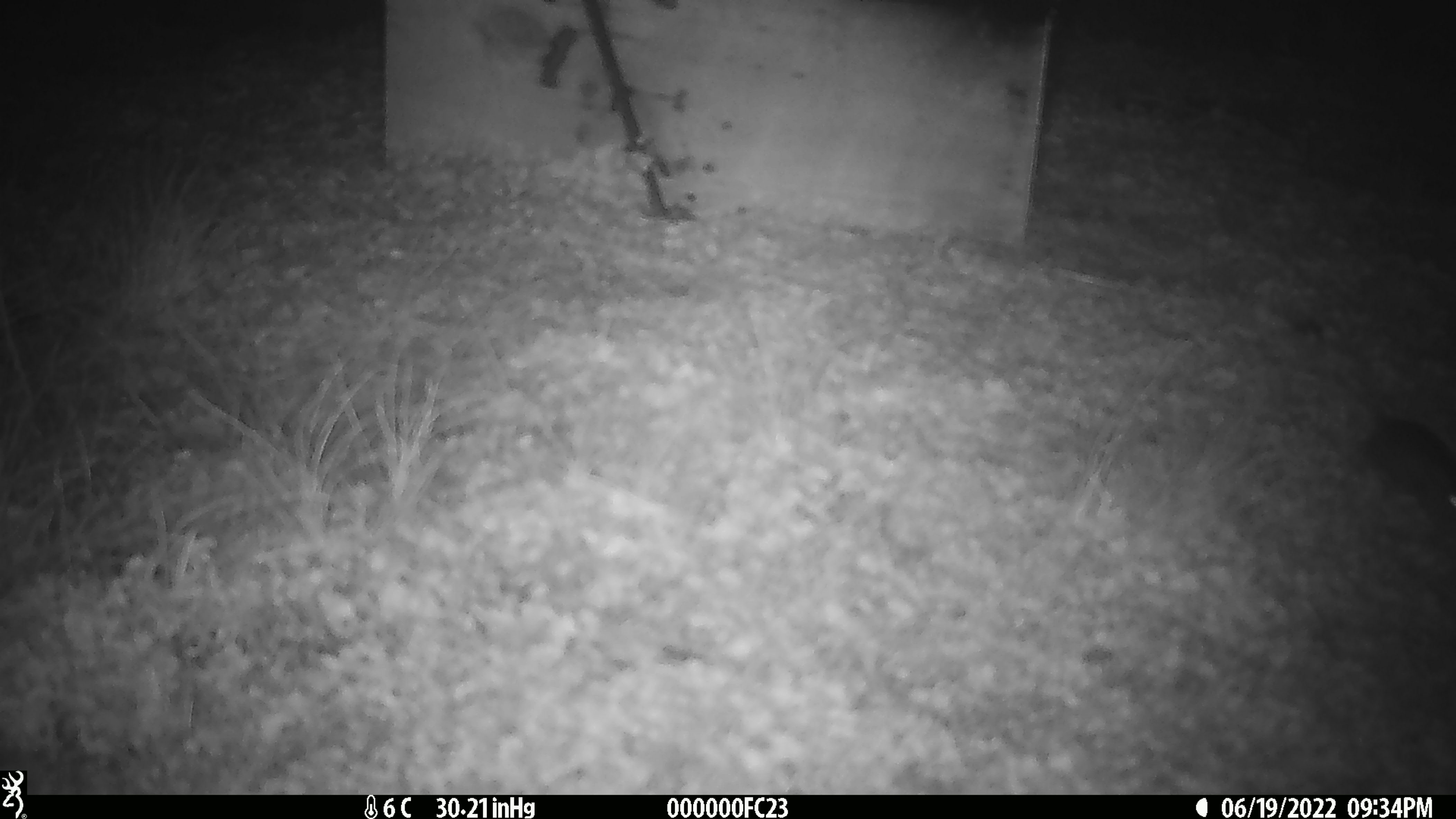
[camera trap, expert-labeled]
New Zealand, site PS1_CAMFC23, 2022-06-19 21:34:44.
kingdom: Animalia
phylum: Chordata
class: Mammalia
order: Rodentia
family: Muridae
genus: Mus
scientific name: Mus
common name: mouse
Mouse (Mus).